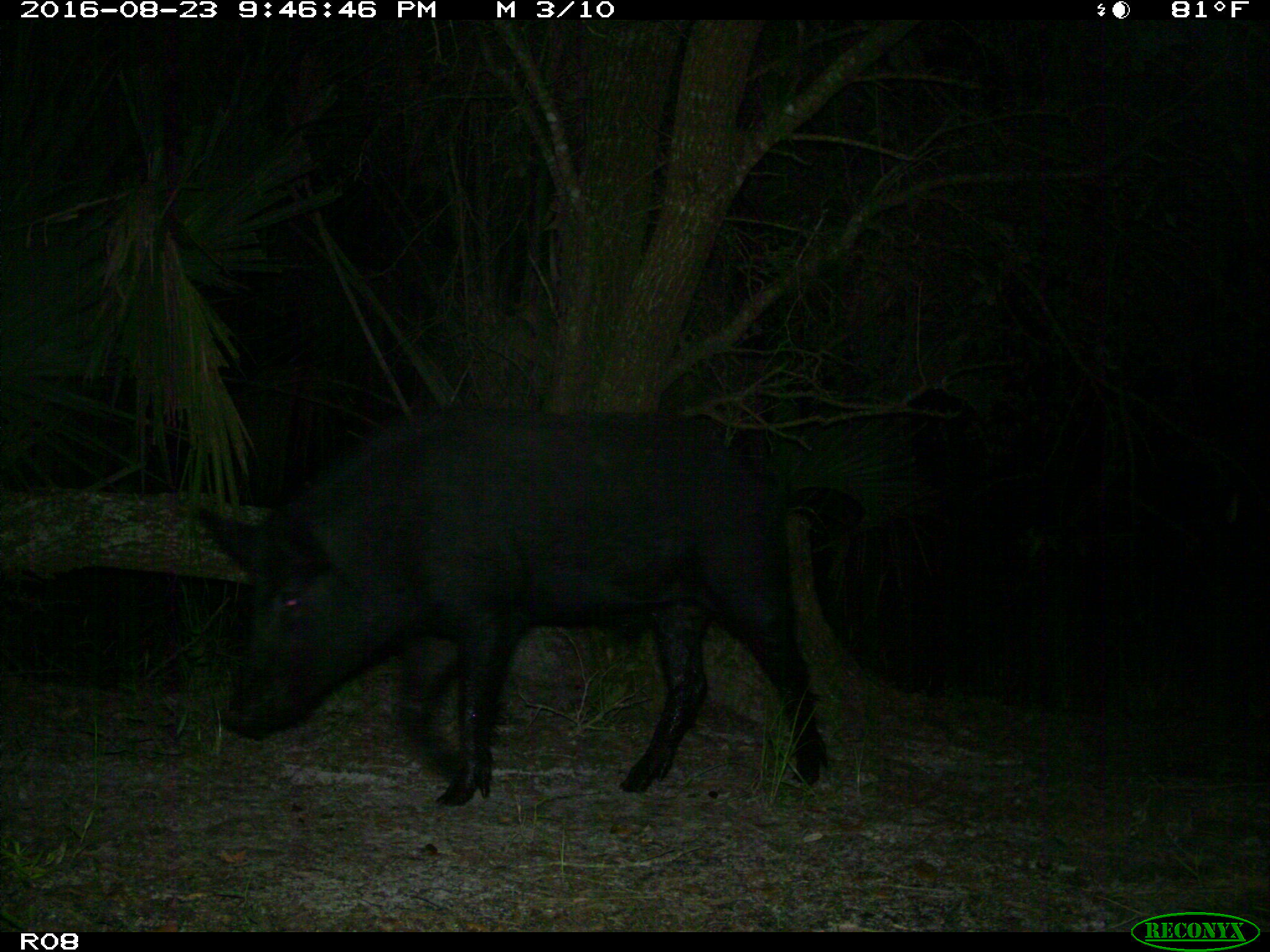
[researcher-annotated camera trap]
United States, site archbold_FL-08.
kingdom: Animalia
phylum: Chordata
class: Mammalia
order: Artiodactyla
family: Suidae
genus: Sus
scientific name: Sus scrofa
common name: wild boar